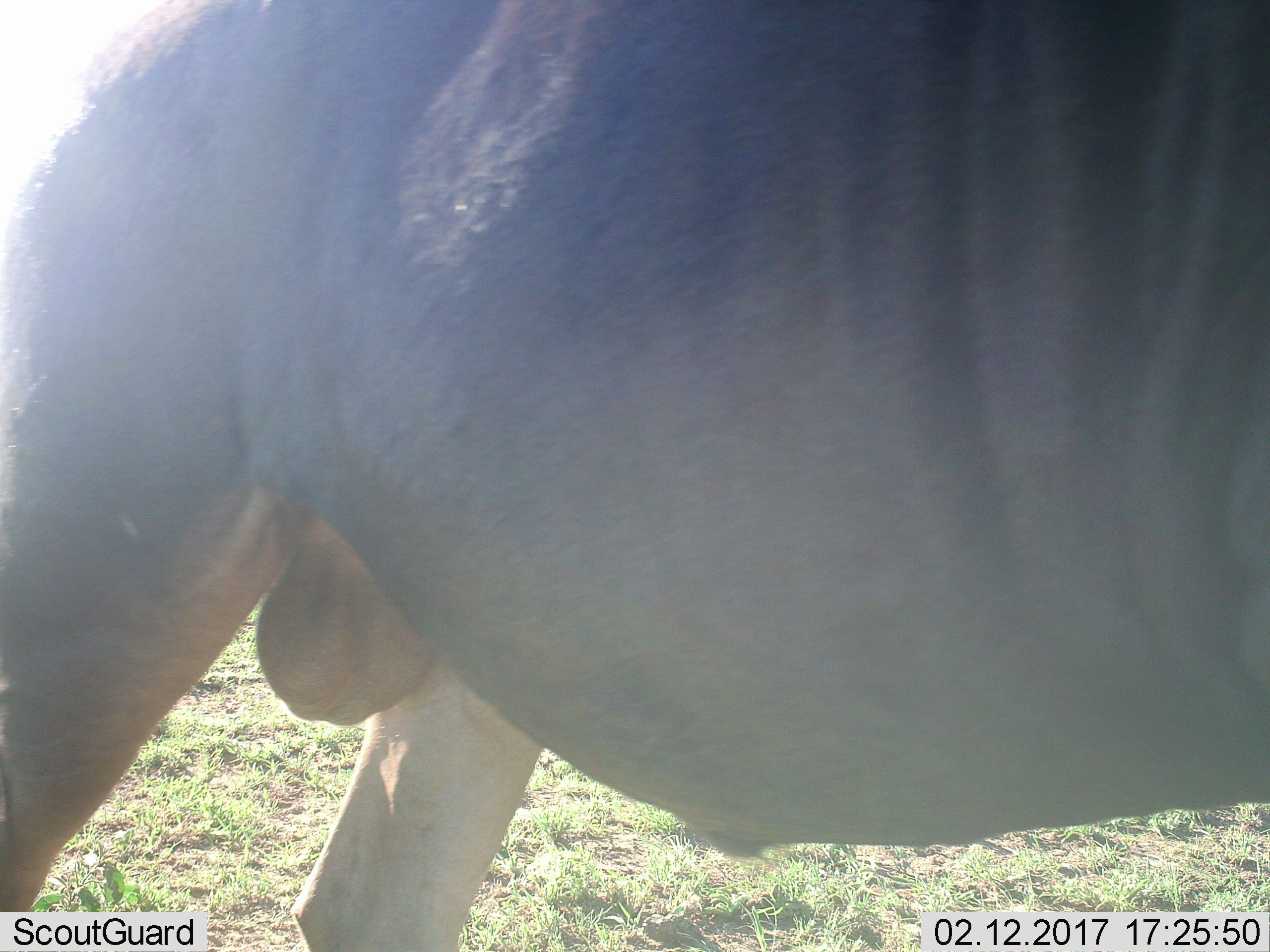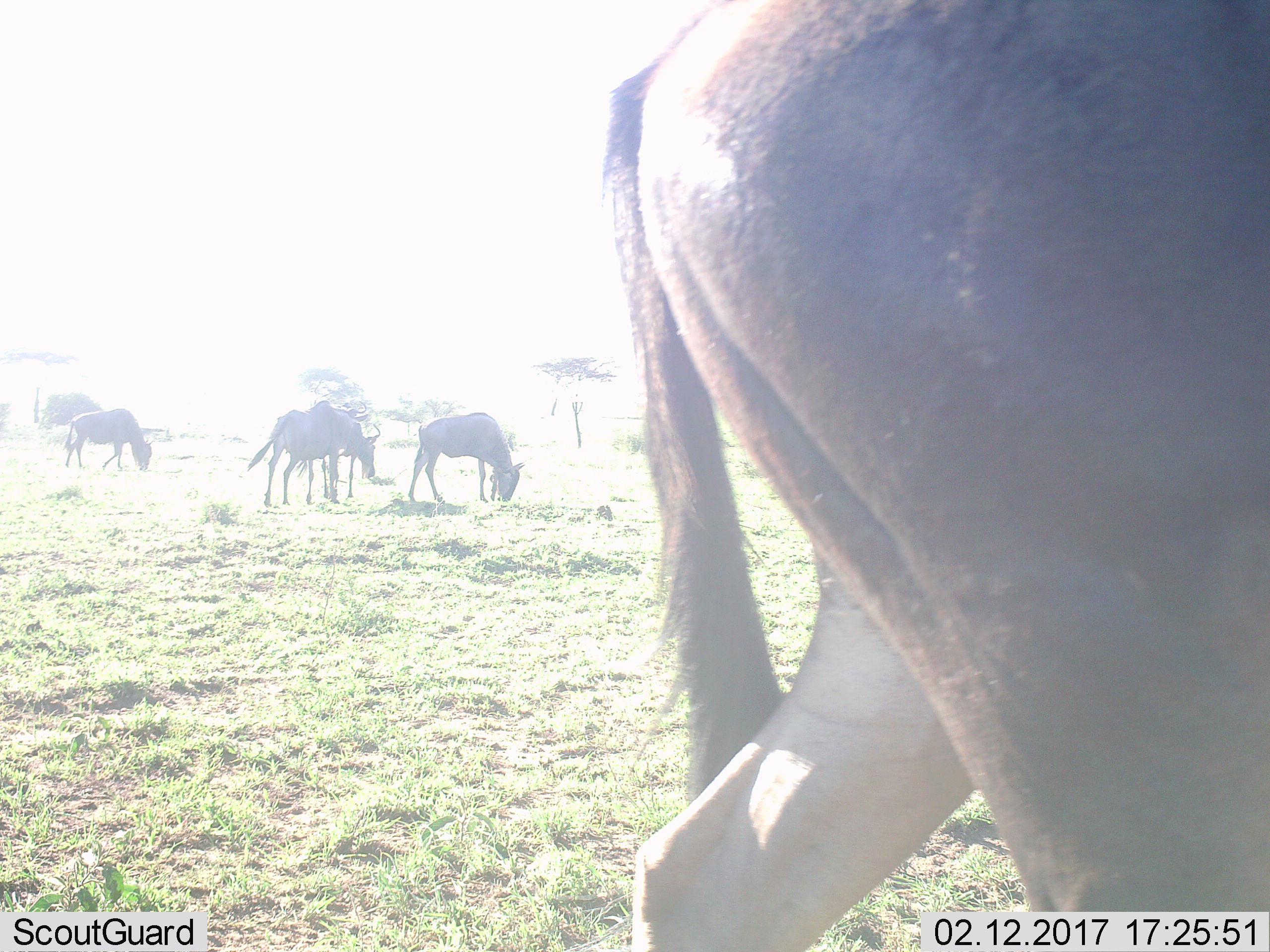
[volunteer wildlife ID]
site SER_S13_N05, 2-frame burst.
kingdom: Animalia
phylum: Chordata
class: Mammalia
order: Artiodactyla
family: Bovidae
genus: Connochaetes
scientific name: Connochaetes taurinus taurinus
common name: blue wildebeest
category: wildebeestblue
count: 4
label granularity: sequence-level